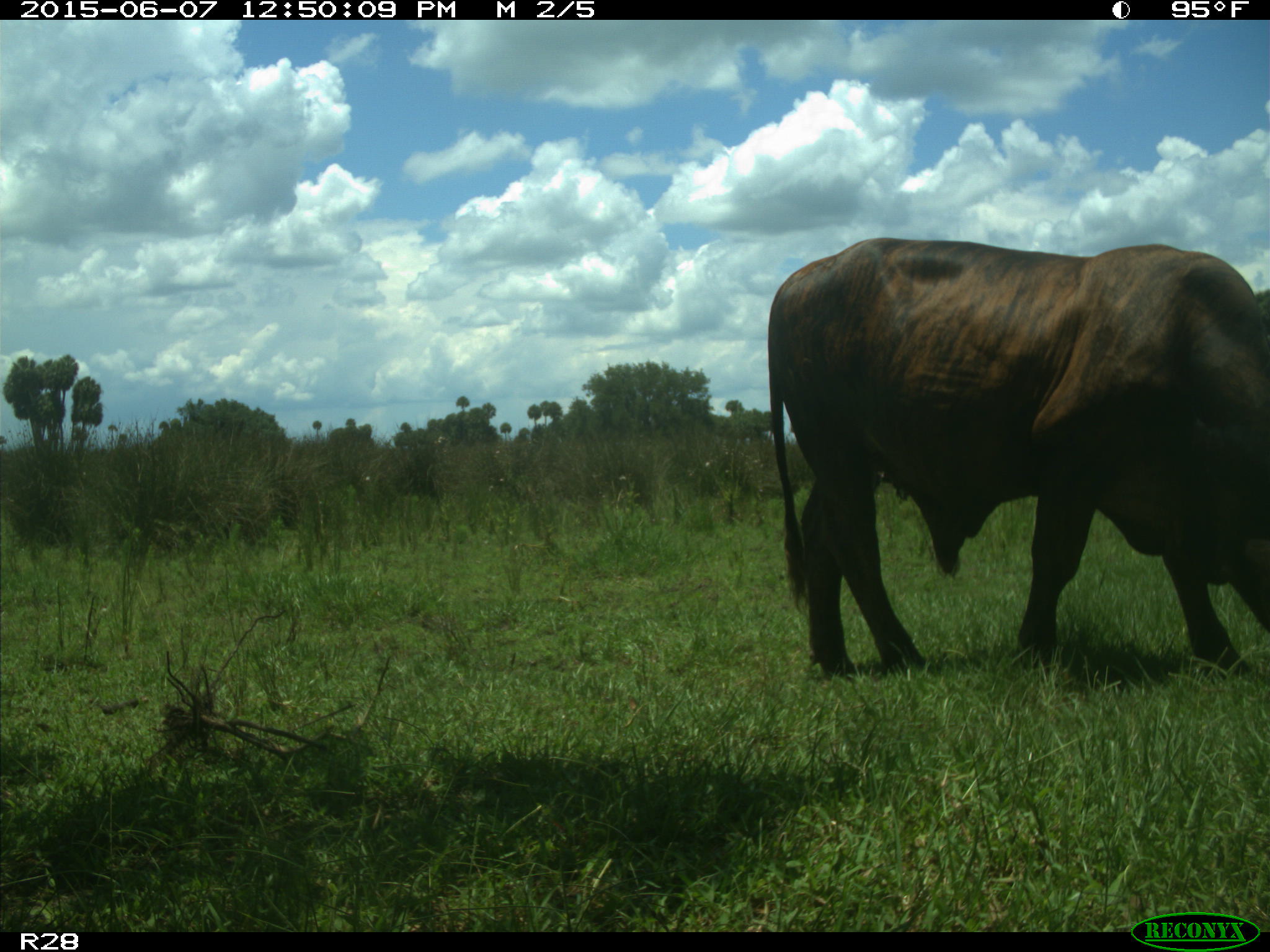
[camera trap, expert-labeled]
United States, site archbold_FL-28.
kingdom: Animalia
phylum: Chordata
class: Mammalia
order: Artiodactyla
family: Bovidae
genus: Bos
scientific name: Bos taurus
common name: domestic cow